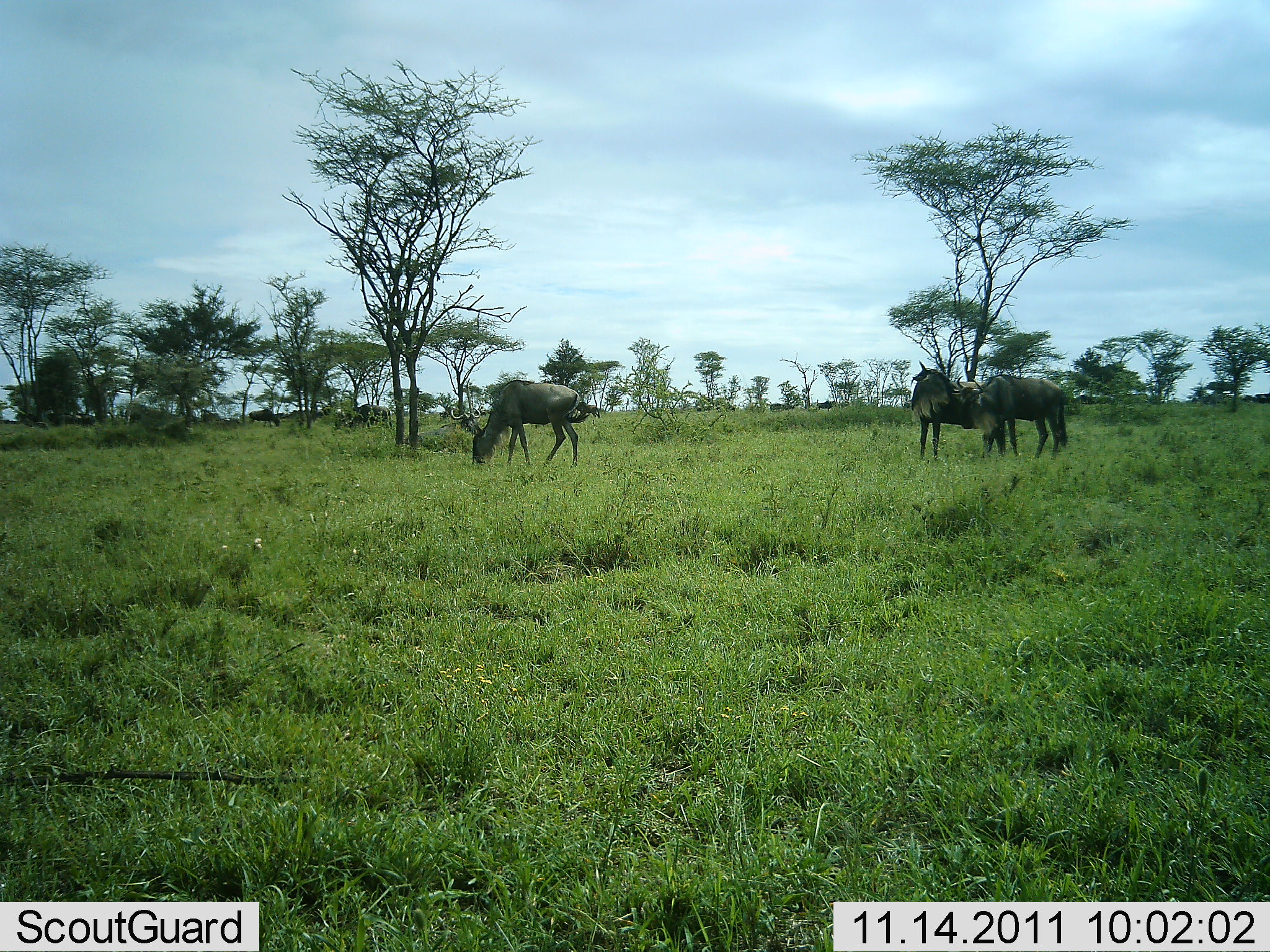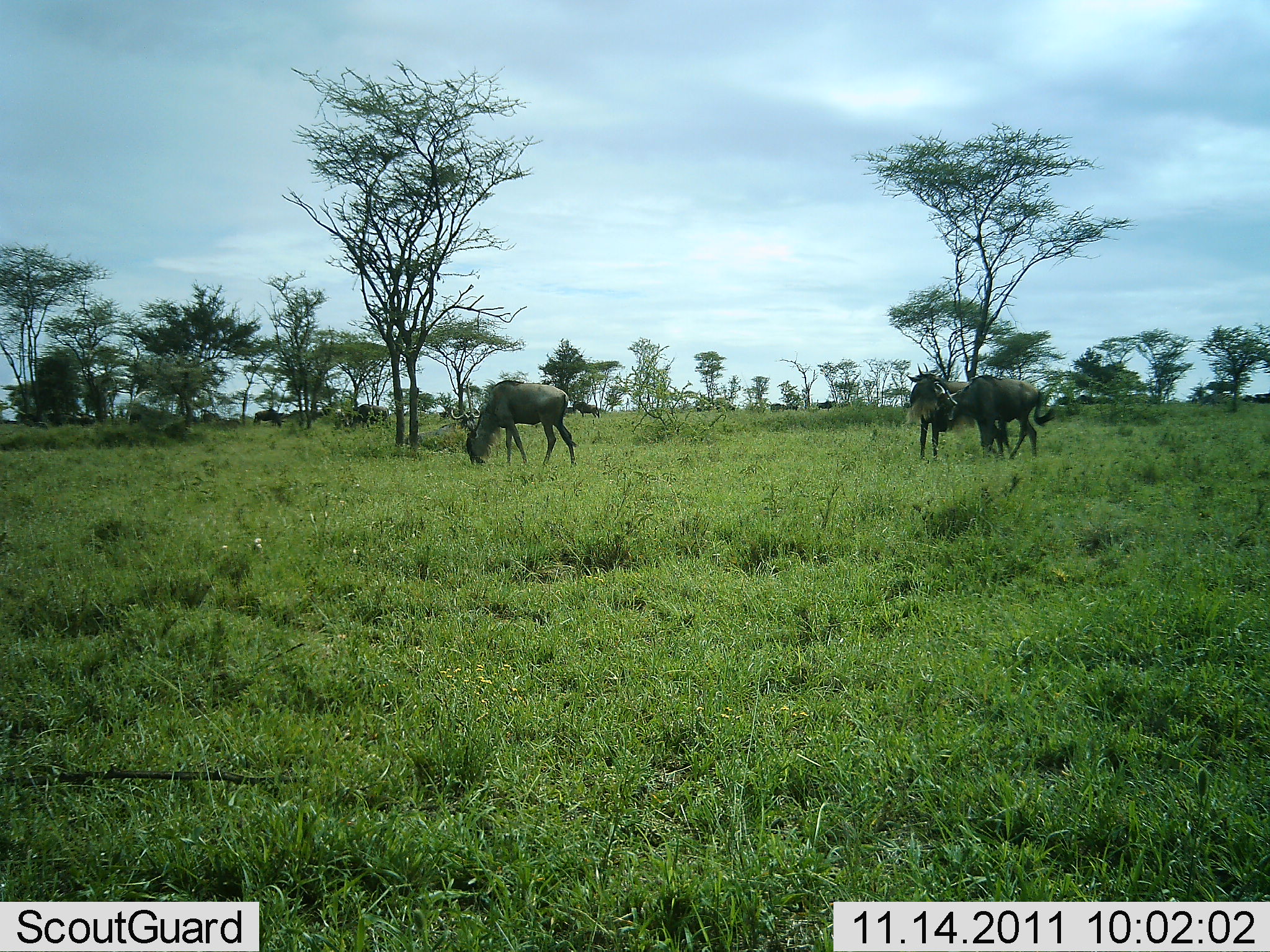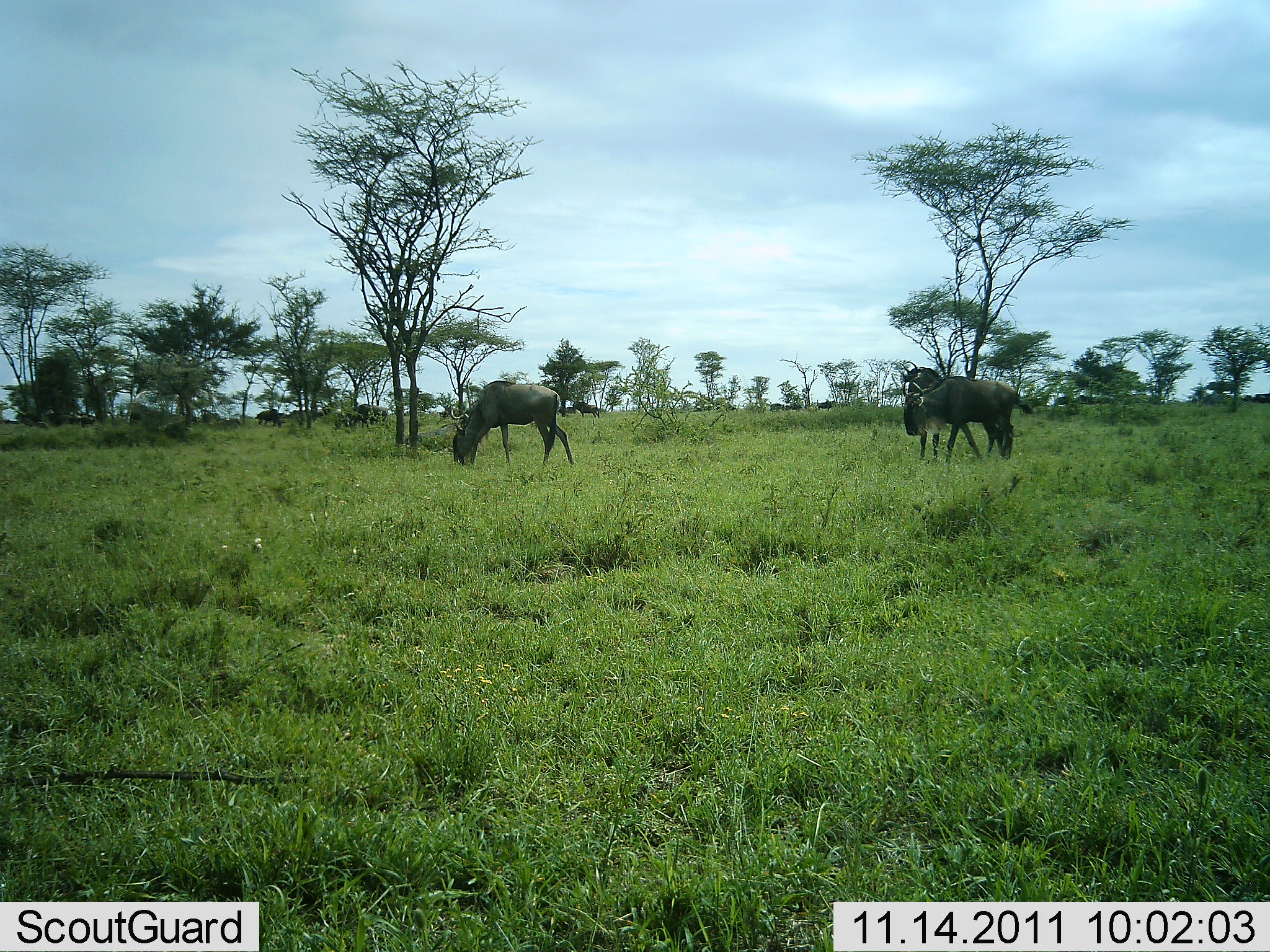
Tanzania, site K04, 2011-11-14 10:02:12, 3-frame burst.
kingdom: Animalia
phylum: Chordata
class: Mammalia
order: Artiodactyla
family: Bovidae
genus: Connochaetes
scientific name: Connochaetes taurinus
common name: blue wildebeest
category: wildebeest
Wildebeest (blue wildebeest) (Connochaetes taurinus), count 6. Behavior (volunteer vote fractions): standing 64%, resting 0%, moving 45%, interacting 18%. Young present (vote fraction): 0%. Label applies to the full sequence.